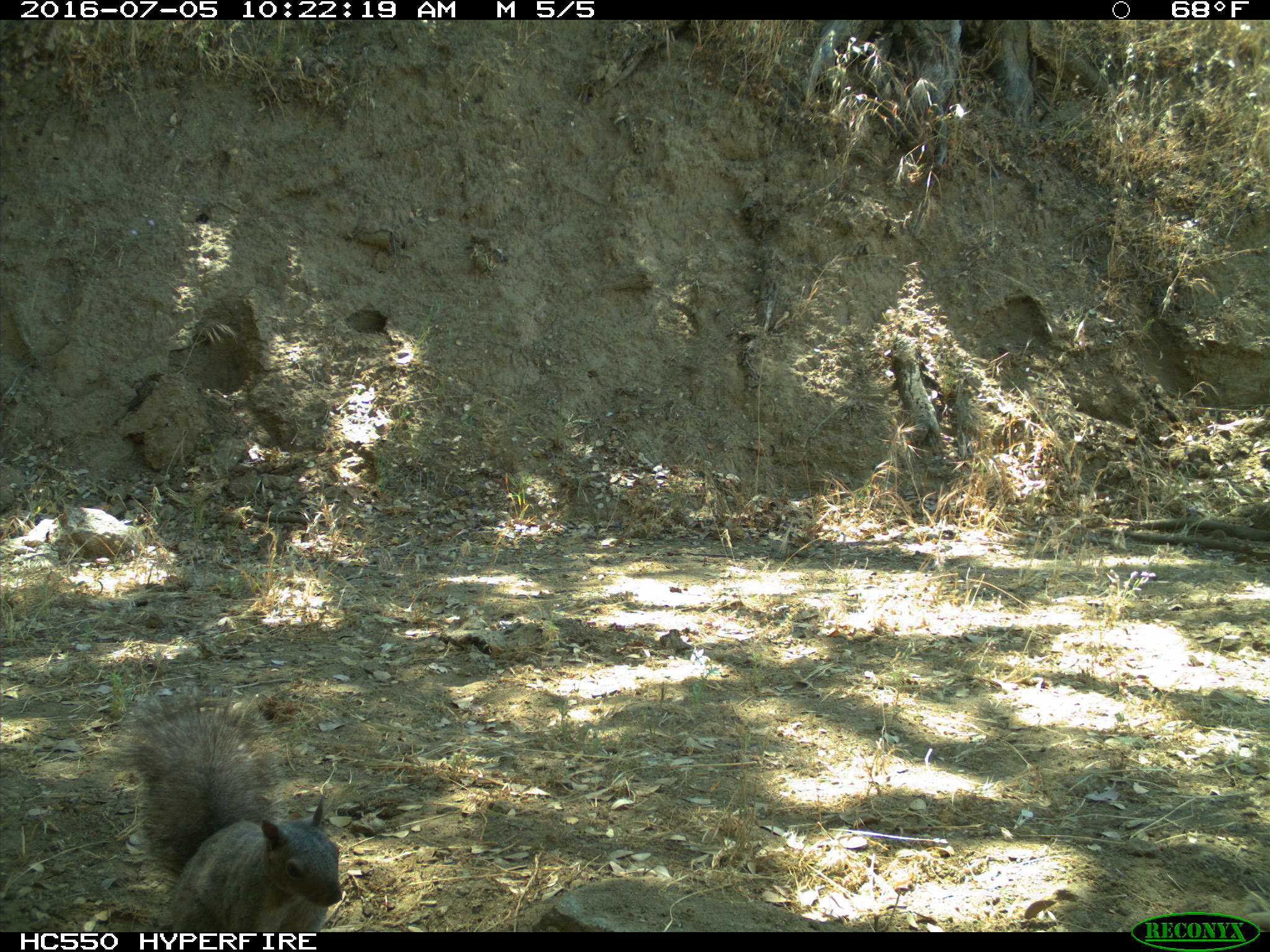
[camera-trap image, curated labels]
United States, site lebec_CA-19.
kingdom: Animalia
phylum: Chordata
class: Mammalia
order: Rodentia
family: Sciuridae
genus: Sciurus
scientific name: Sciurus carolinensis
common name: eastern gray squirrel